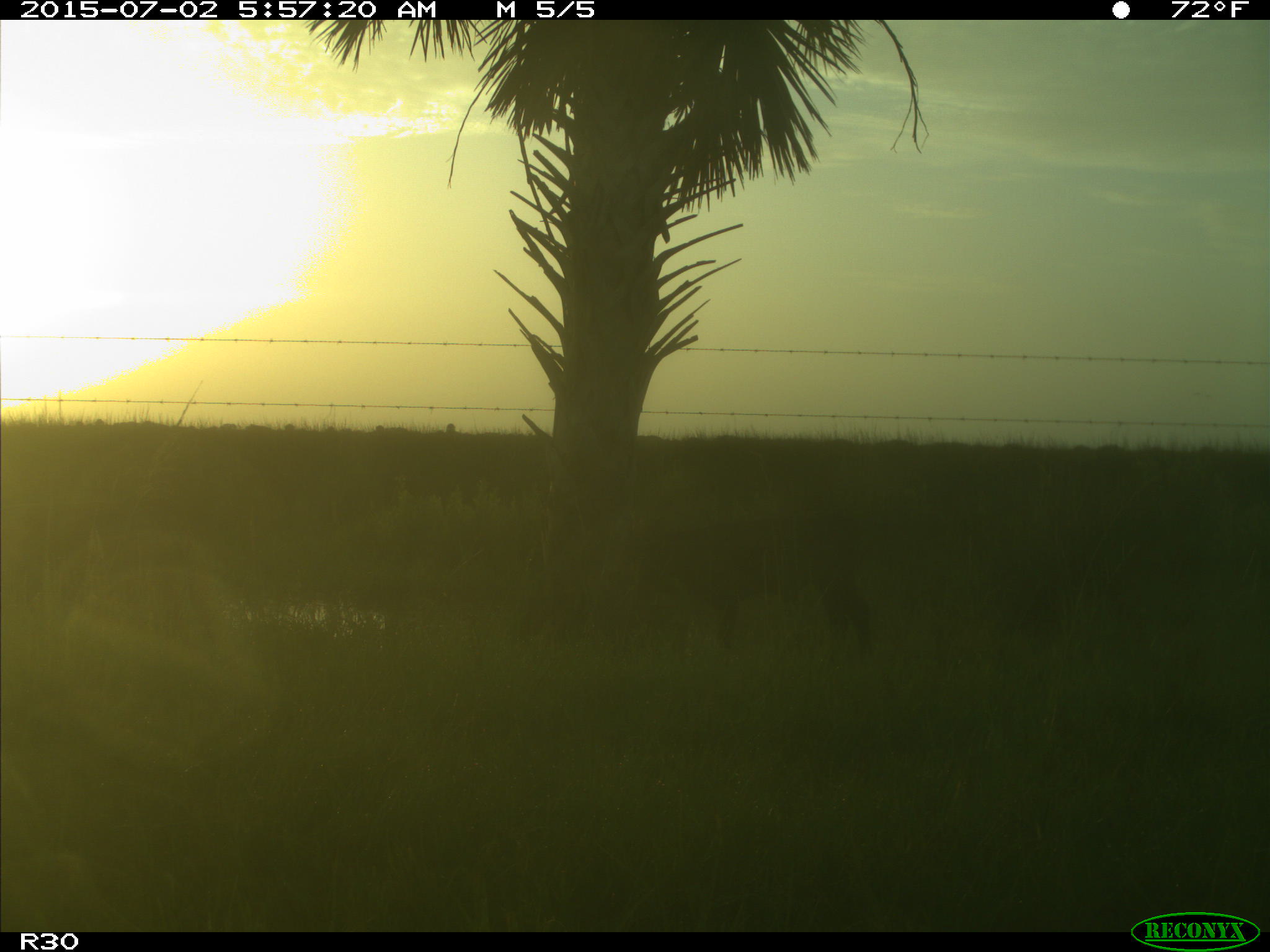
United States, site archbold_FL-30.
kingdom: Animalia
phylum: Chordata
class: Mammalia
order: Artiodactyla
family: Bovidae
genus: Bos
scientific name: Bos taurus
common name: domestic cow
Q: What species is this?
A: Bos taurus (domestic cow).